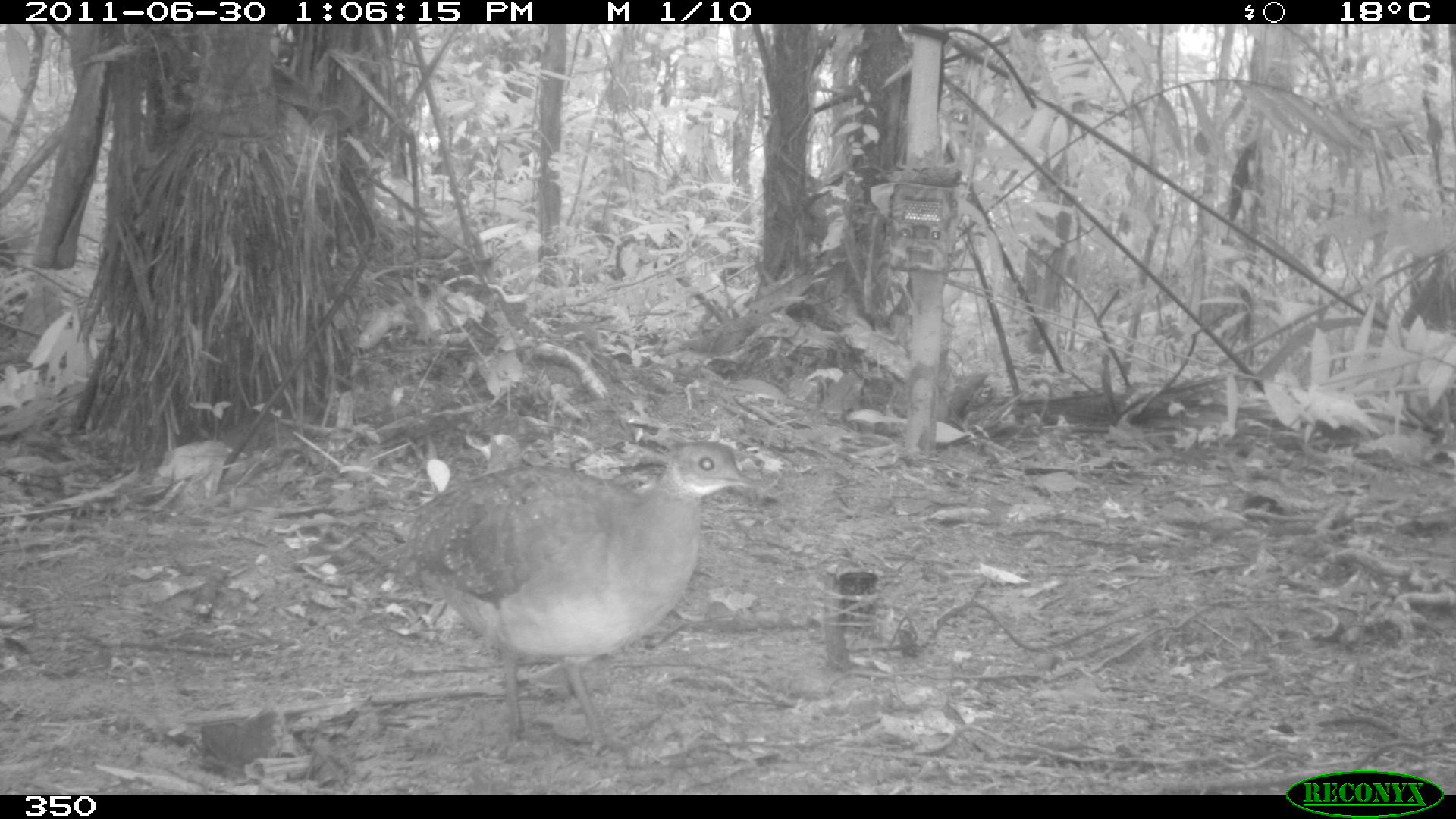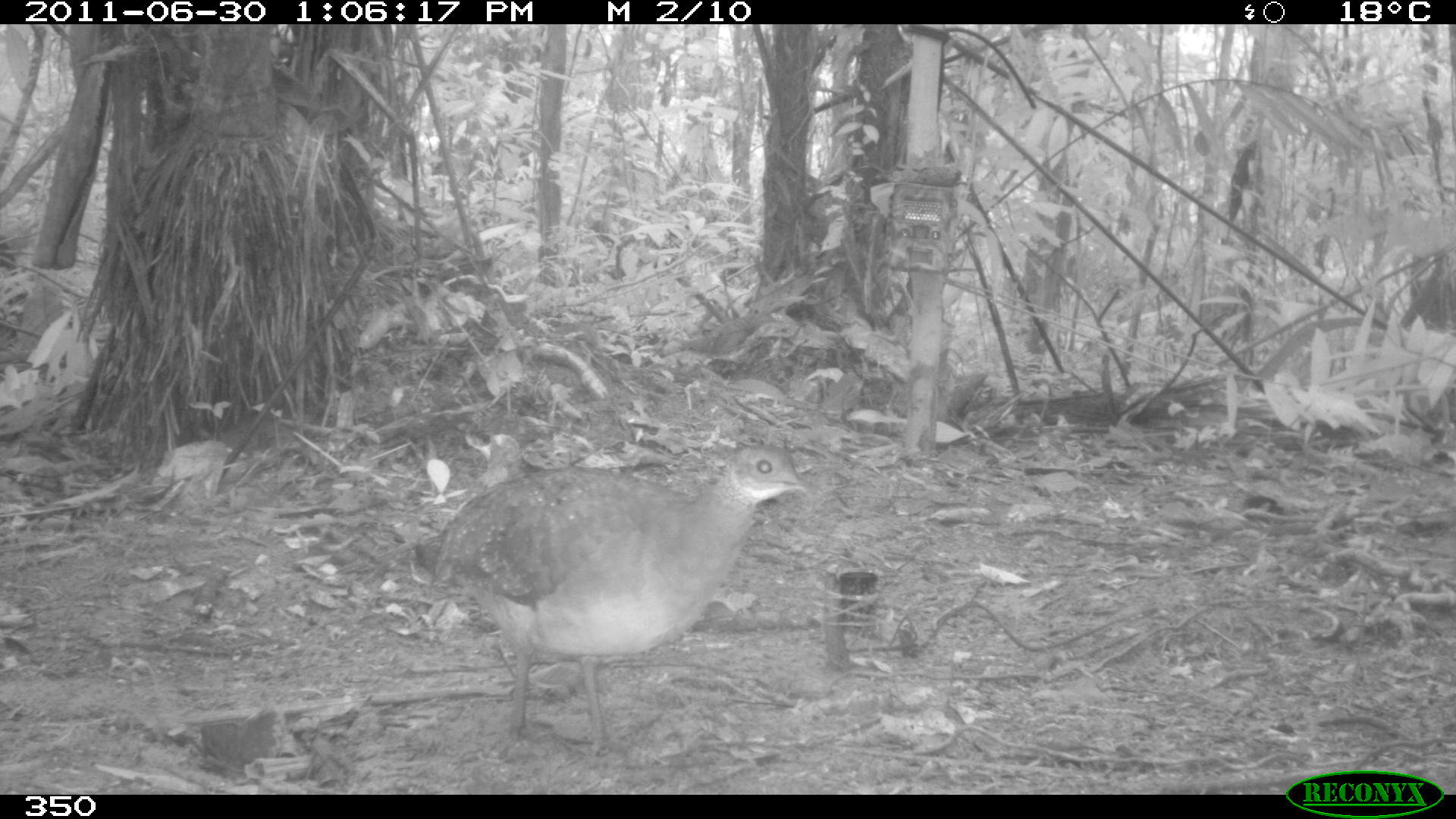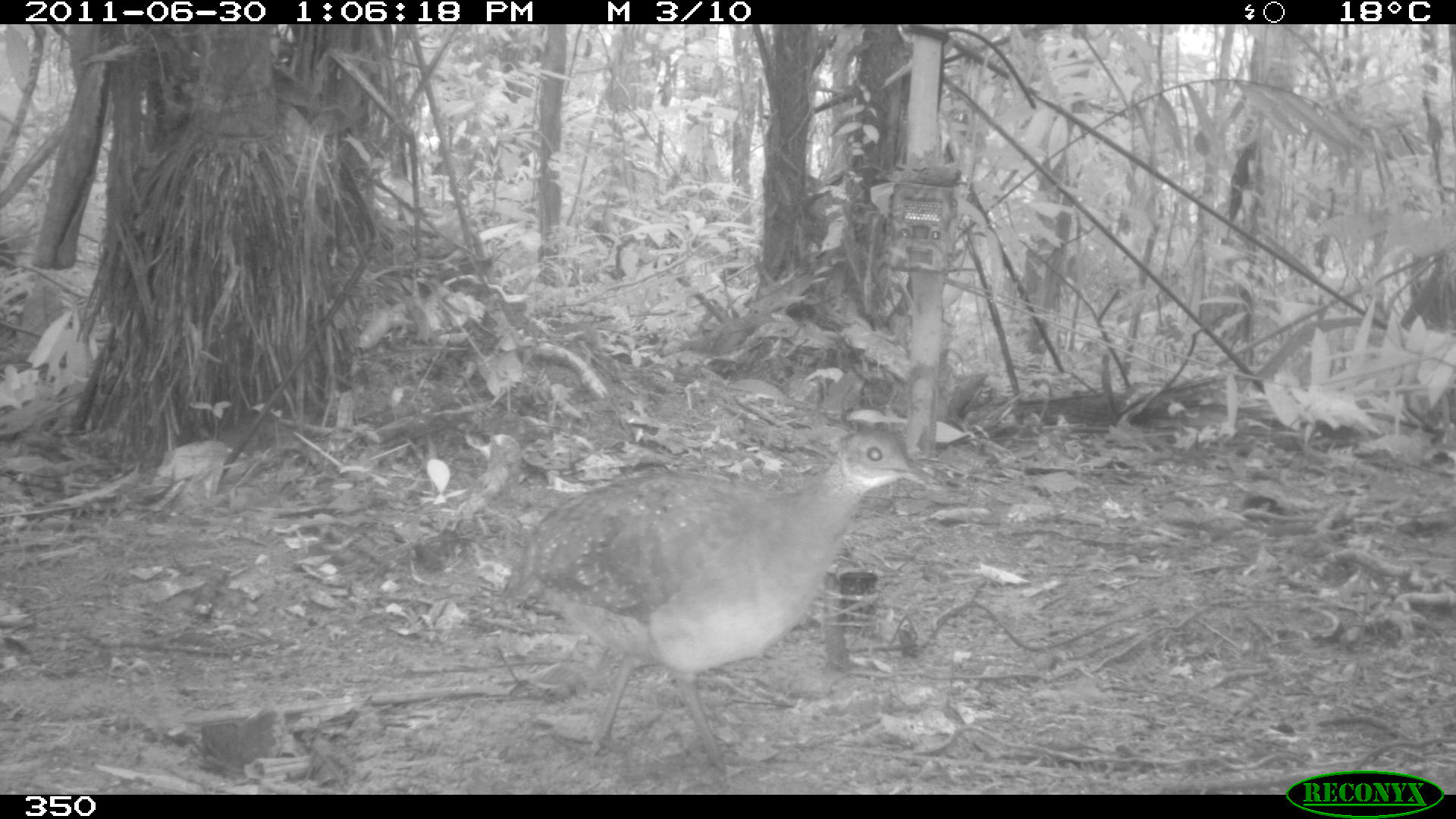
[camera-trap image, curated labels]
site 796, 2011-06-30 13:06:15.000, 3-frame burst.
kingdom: Animalia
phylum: Chordata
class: Aves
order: Galliformes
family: Phasianidae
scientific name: Phasianidae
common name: quails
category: quail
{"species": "quail (quails) (Phasianidae)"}